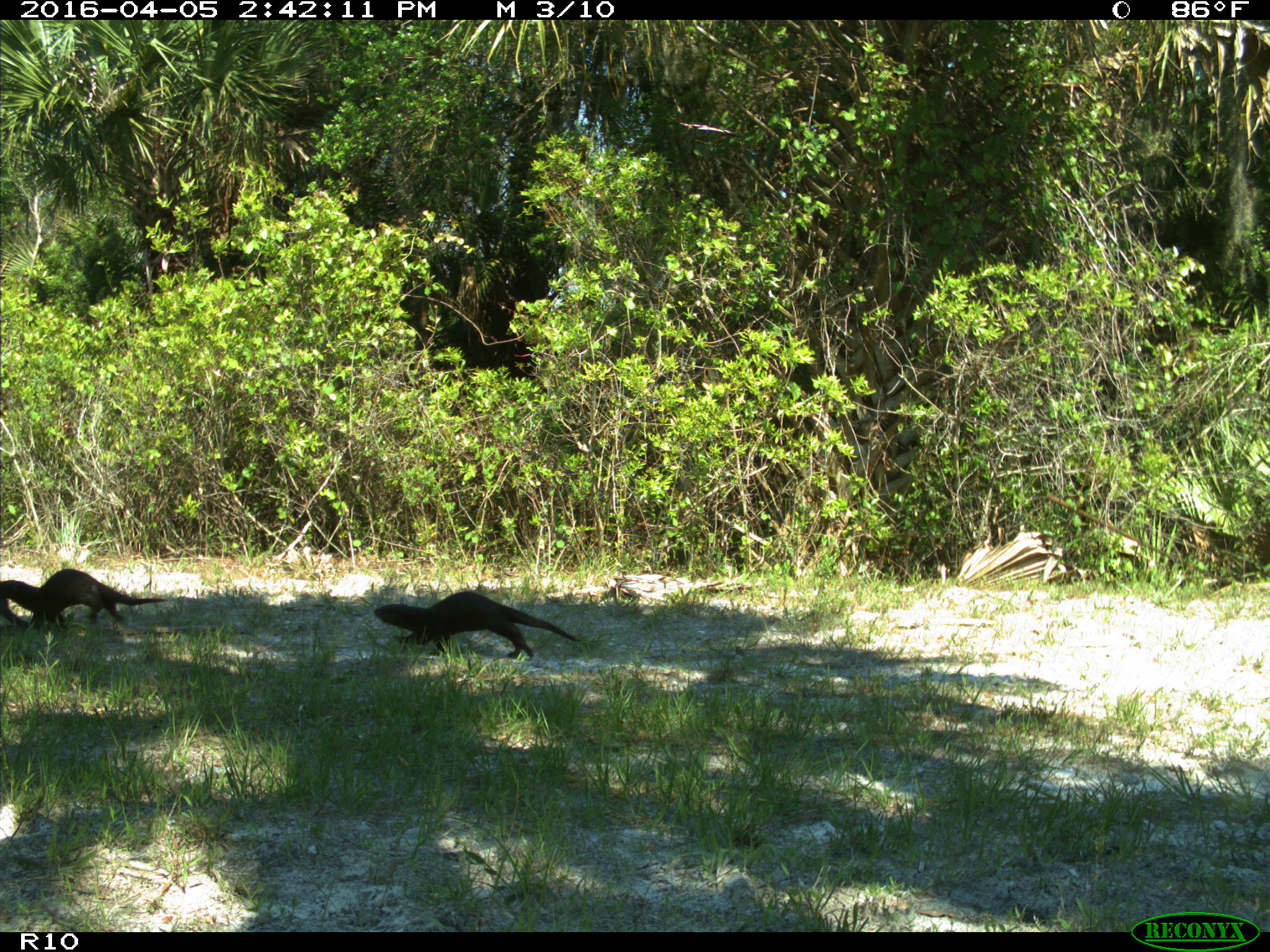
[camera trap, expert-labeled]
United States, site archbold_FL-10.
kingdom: Animalia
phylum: Chordata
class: Mammalia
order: Carnivora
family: Mustelidae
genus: Lontra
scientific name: Lontra canadensis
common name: north american river otter